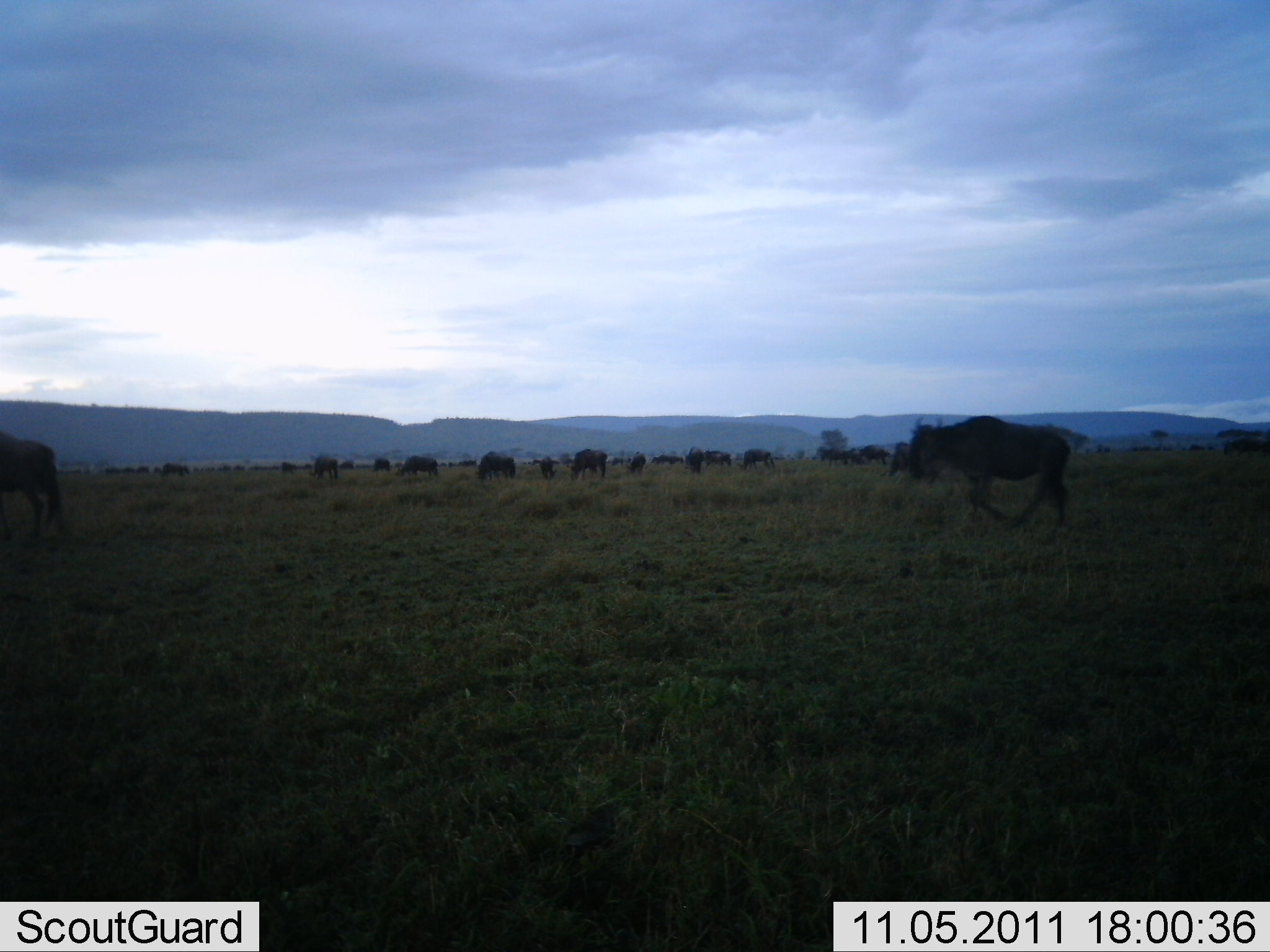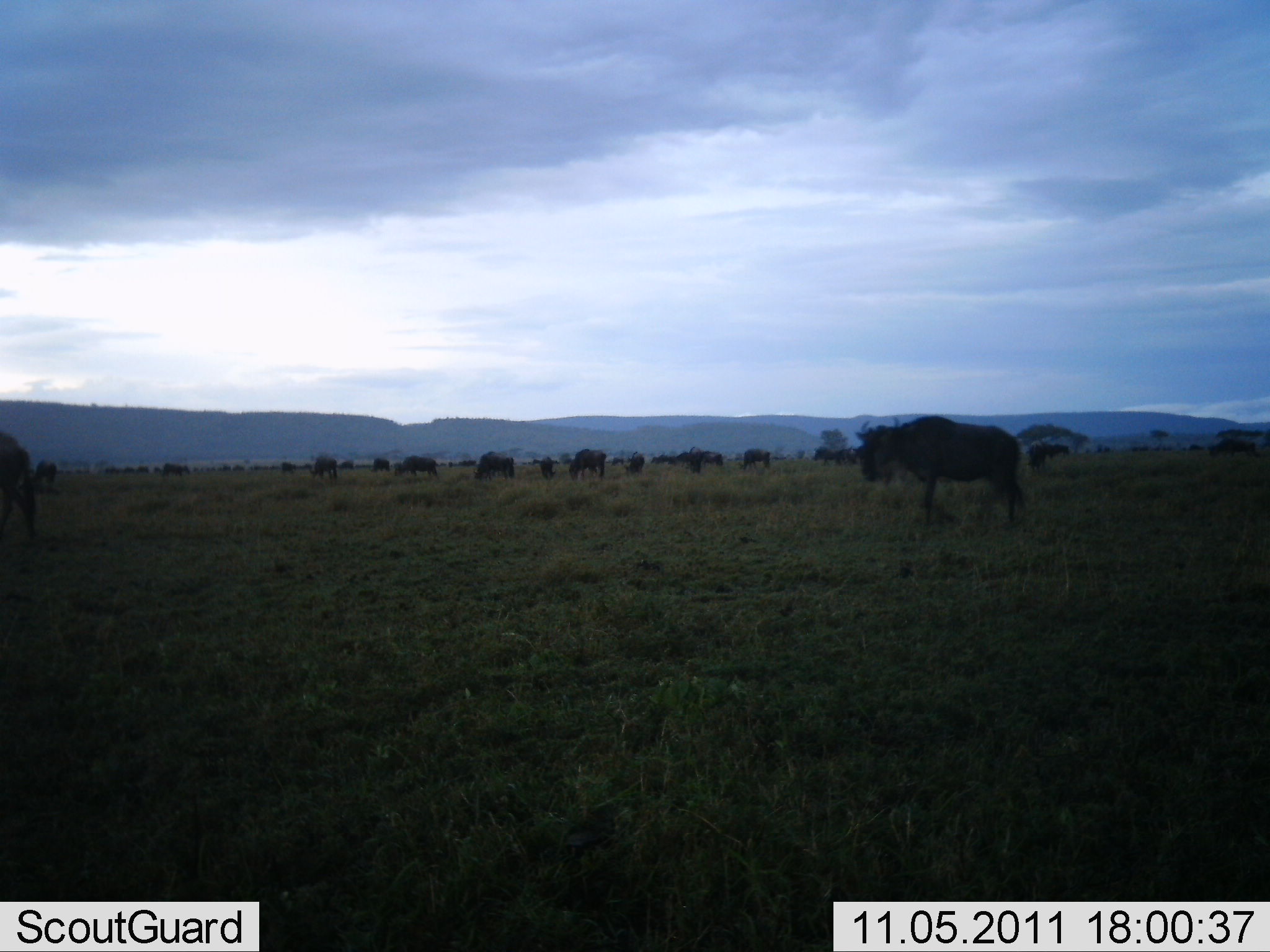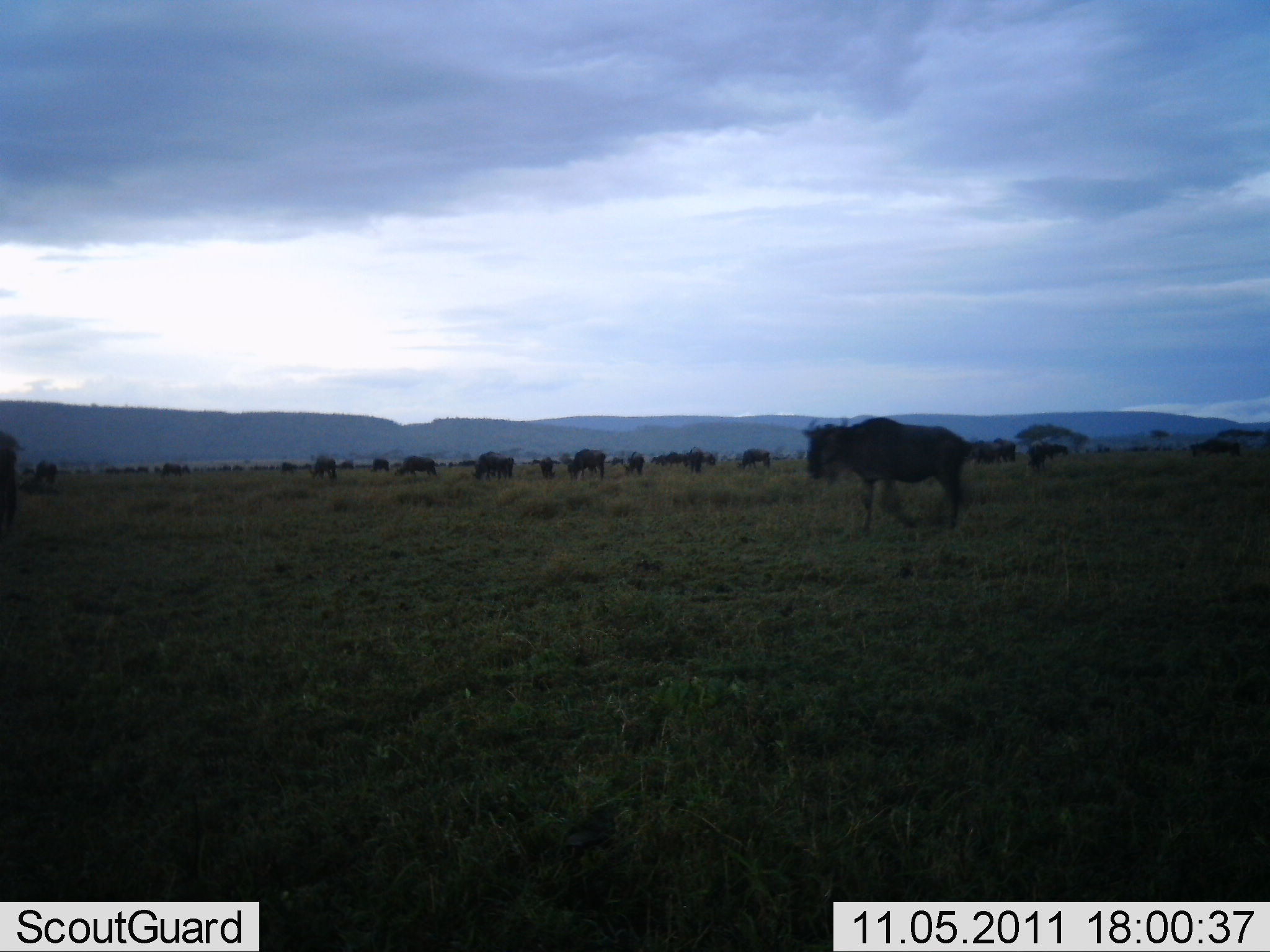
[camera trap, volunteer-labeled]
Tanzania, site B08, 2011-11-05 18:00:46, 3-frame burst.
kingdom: Animalia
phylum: Chordata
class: Mammalia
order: Artiodactyla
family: Bovidae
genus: Connochaetes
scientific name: Connochaetes taurinus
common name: blue wildebeest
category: wildebeest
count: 11-50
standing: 58%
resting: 0%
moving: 100%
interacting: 0%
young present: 0%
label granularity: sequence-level